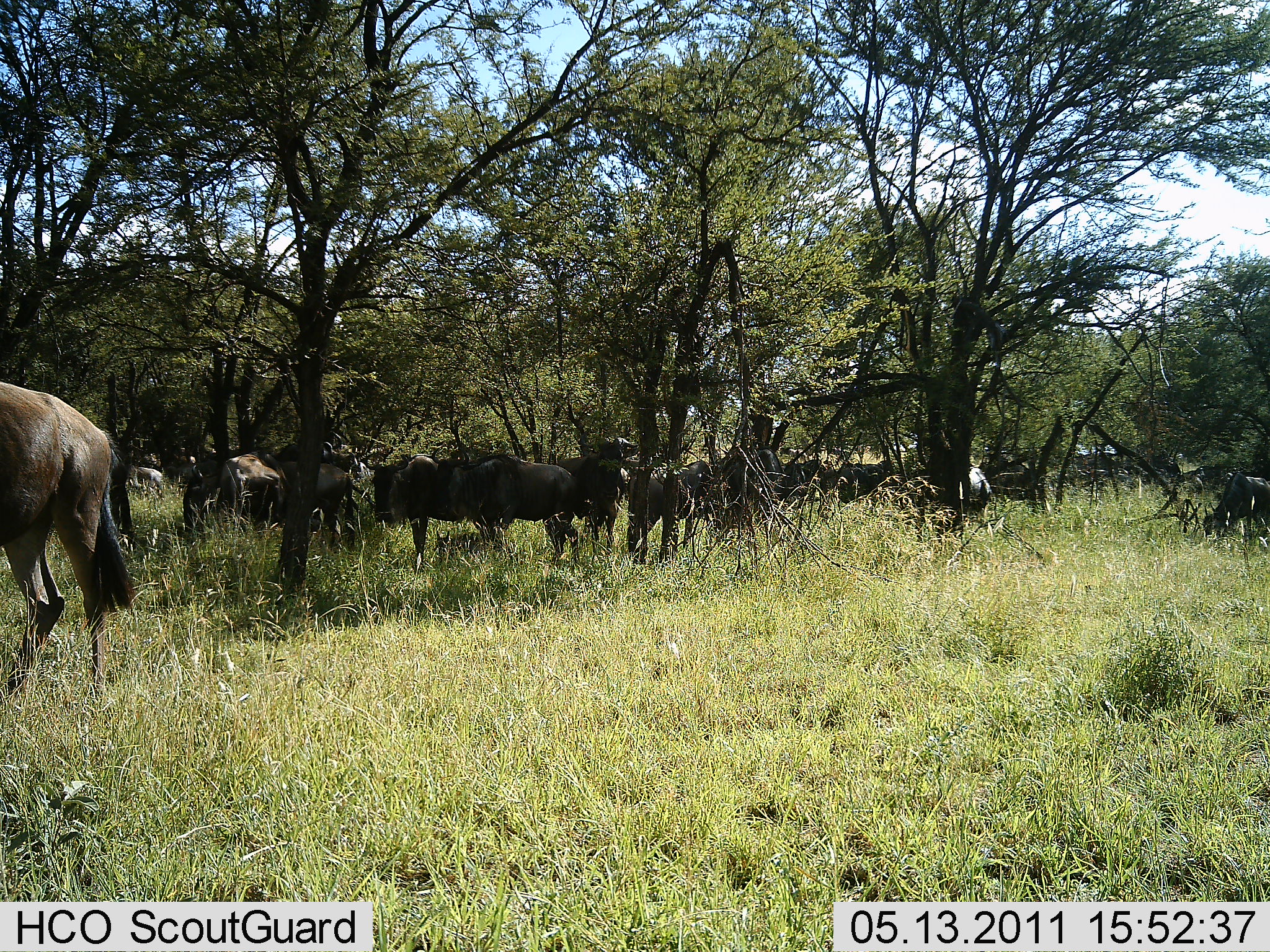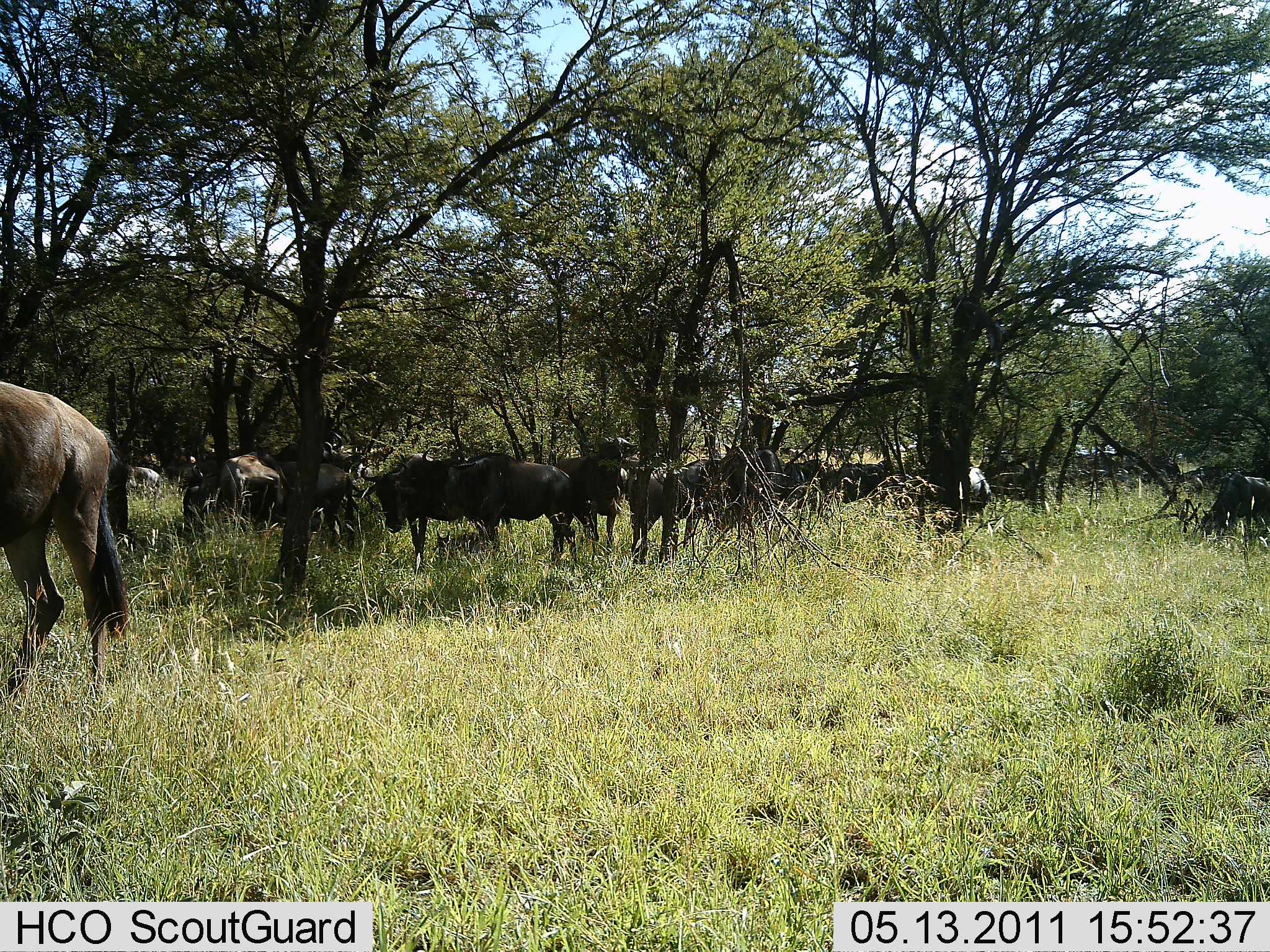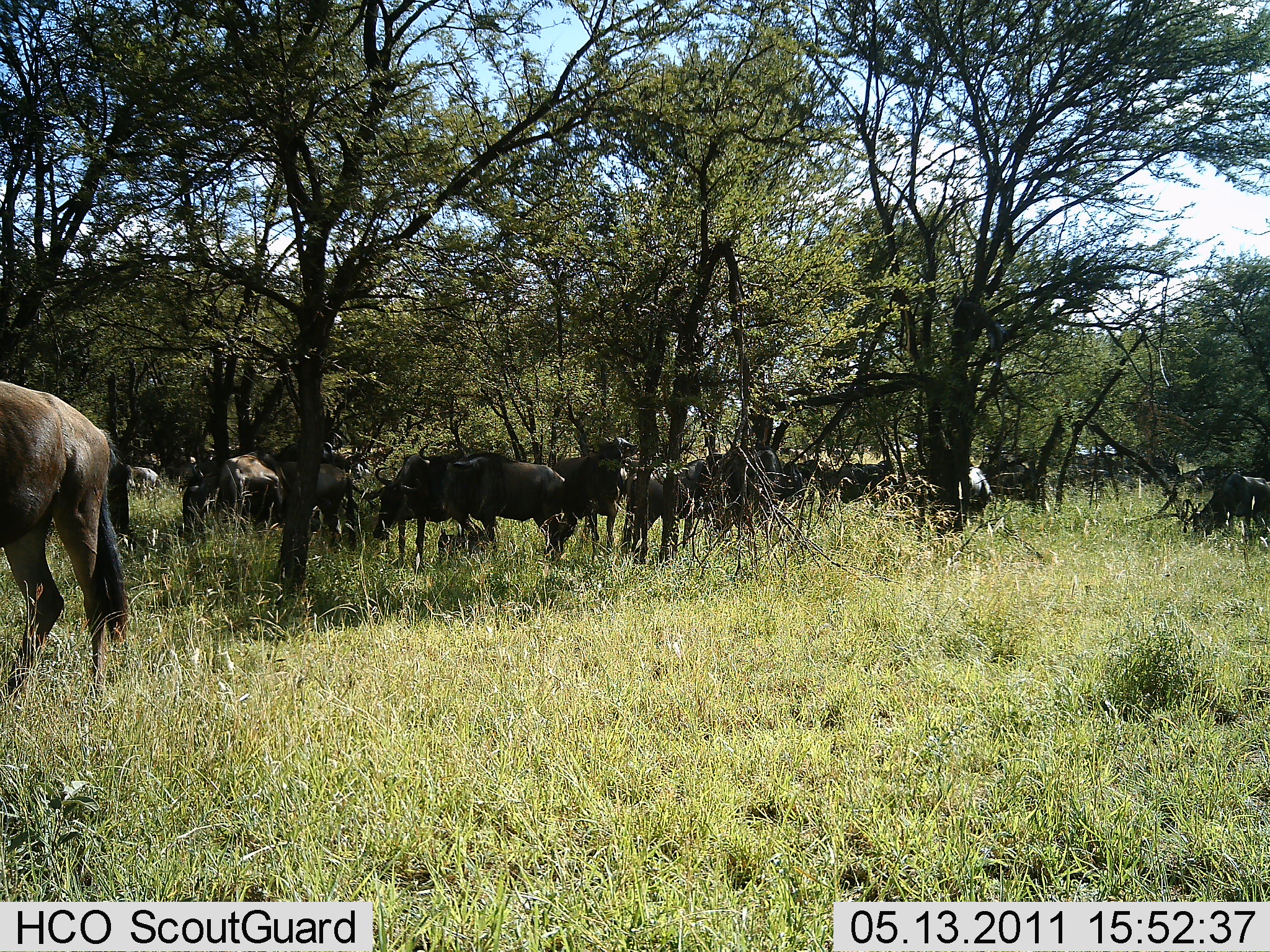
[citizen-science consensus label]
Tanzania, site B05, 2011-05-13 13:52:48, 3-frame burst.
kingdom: Animalia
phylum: Chordata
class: Mammalia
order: Artiodactyla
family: Bovidae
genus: Connochaetes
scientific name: Connochaetes taurinus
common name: blue wildebeest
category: wildebeest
Wildebeest (blue wildebeest) (Connochaetes taurinus), count 11-50. Behavior (volunteer vote fractions): standing 55%, resting 27%, moving 0%, interacting 18%. Young present (vote fraction): 0%. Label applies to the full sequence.